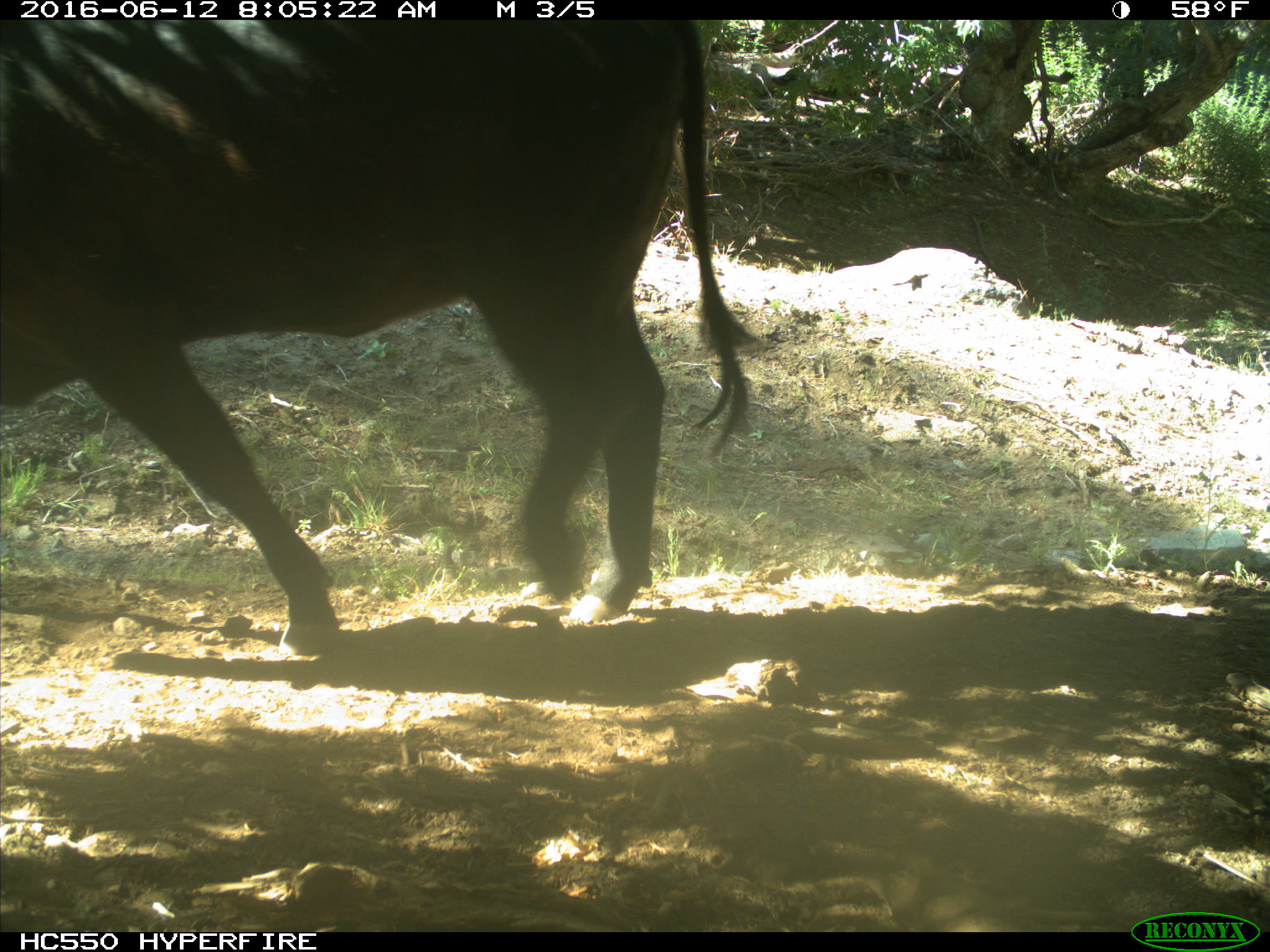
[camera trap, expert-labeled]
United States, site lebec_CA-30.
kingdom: Animalia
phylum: Chordata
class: Mammalia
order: Artiodactyla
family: Bovidae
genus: Bos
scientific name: Bos taurus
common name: domestic cow